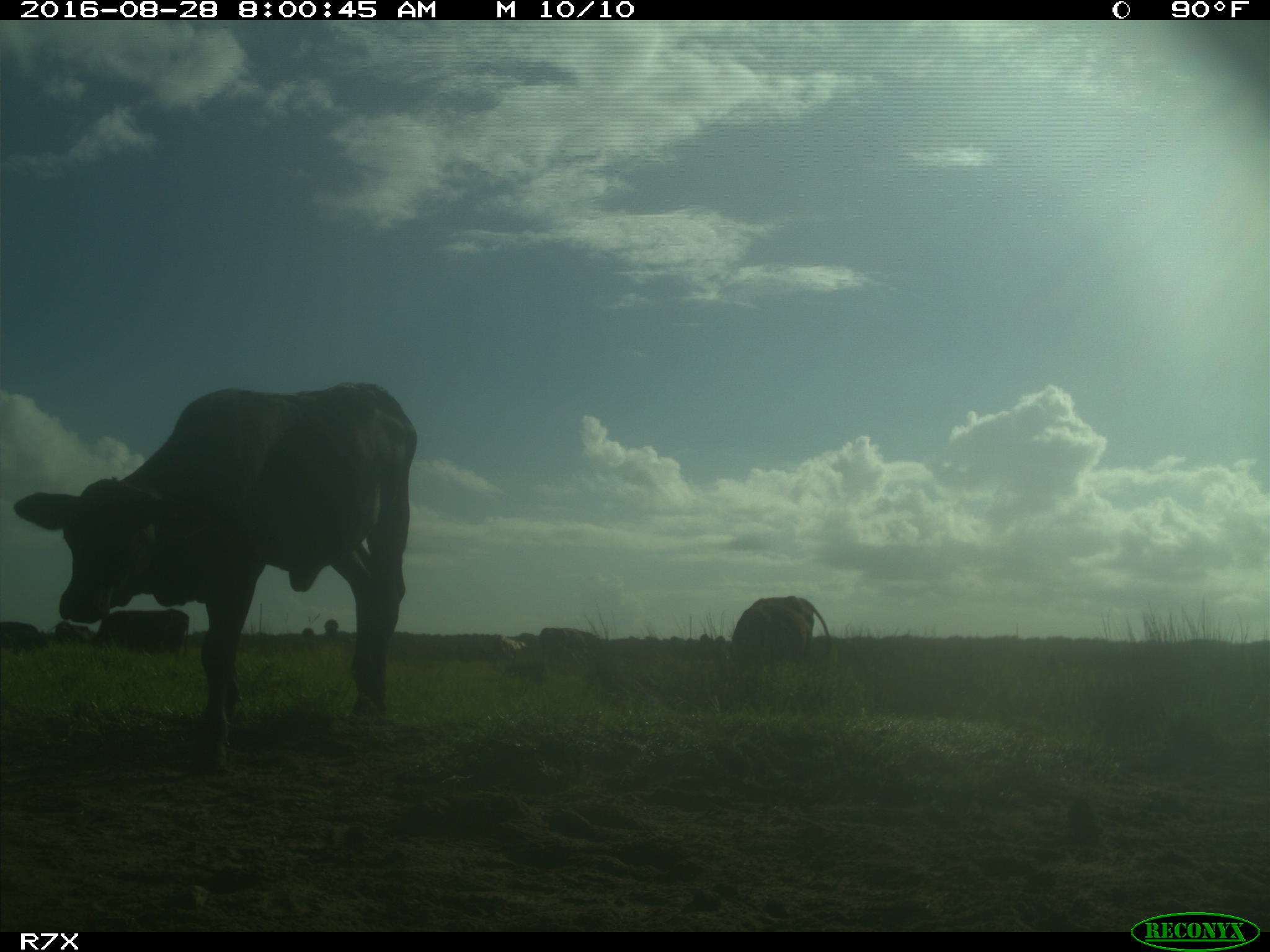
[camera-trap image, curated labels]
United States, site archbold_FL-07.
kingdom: Animalia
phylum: Chordata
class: Mammalia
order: Artiodactyla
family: Bovidae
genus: Bos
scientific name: Bos taurus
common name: domestic cow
Bos taurus (domestic cow).